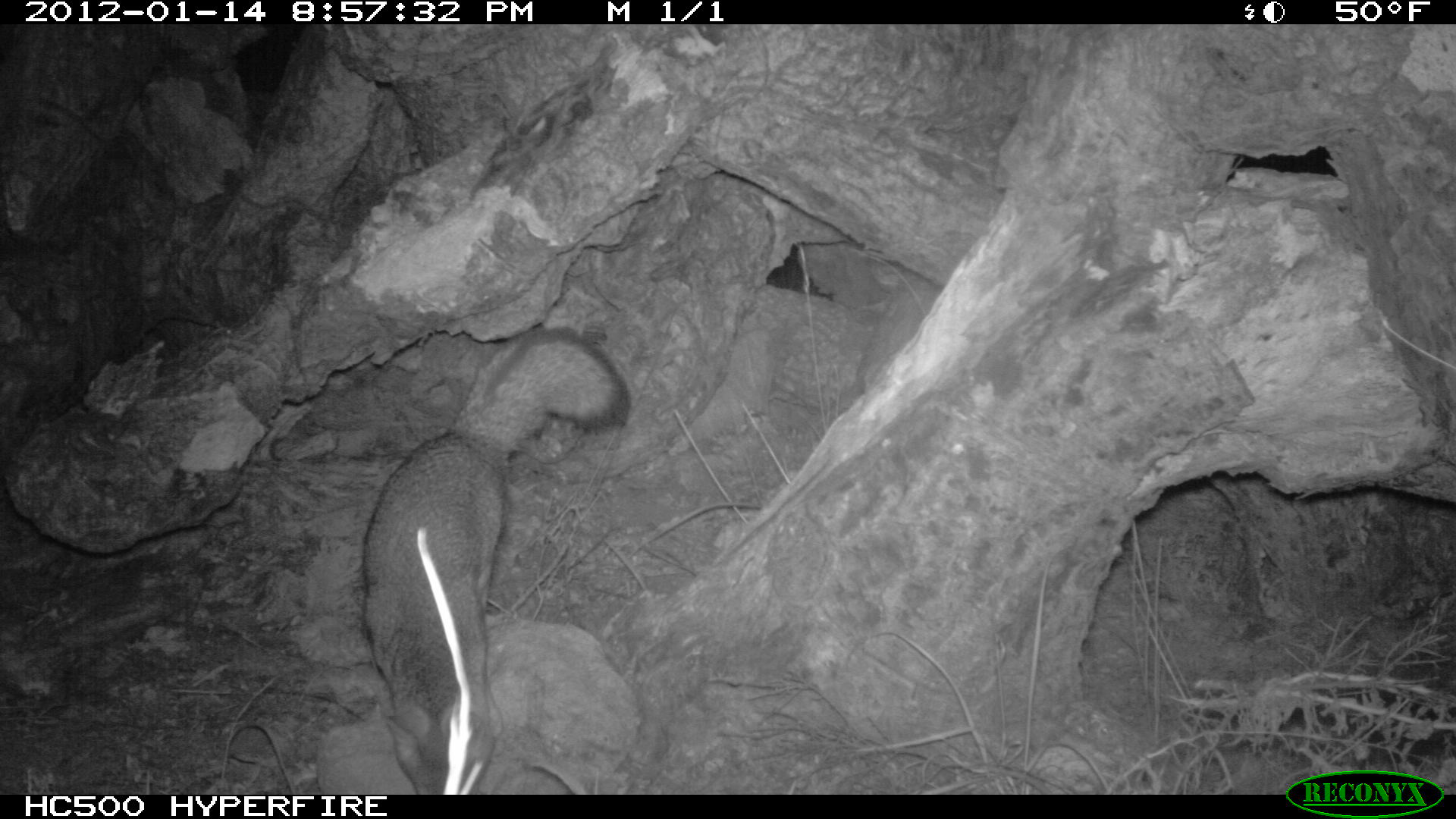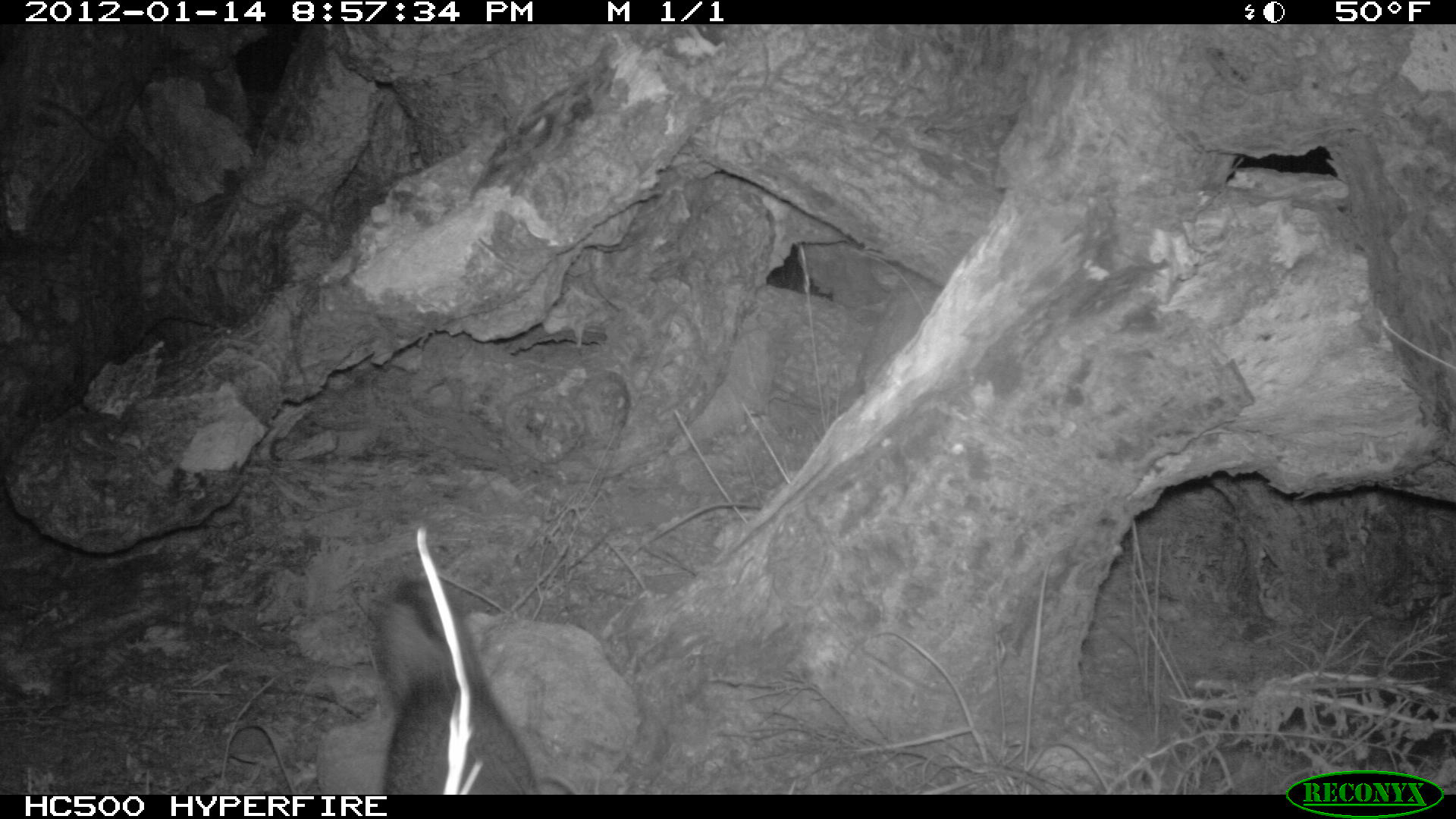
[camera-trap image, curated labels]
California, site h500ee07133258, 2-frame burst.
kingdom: Animalia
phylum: Chordata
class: Mammalia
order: Carnivora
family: Canidae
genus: Urocyon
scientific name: Urocyon littoralis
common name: island fox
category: fox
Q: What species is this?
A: Fox (island fox) (Urocyon littoralis).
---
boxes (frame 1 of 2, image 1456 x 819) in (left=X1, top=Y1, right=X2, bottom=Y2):
fox: (left=360, top=325, right=632, bottom=795)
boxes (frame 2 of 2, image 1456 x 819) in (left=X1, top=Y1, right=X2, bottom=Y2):
fox: (left=366, top=585, right=538, bottom=795)